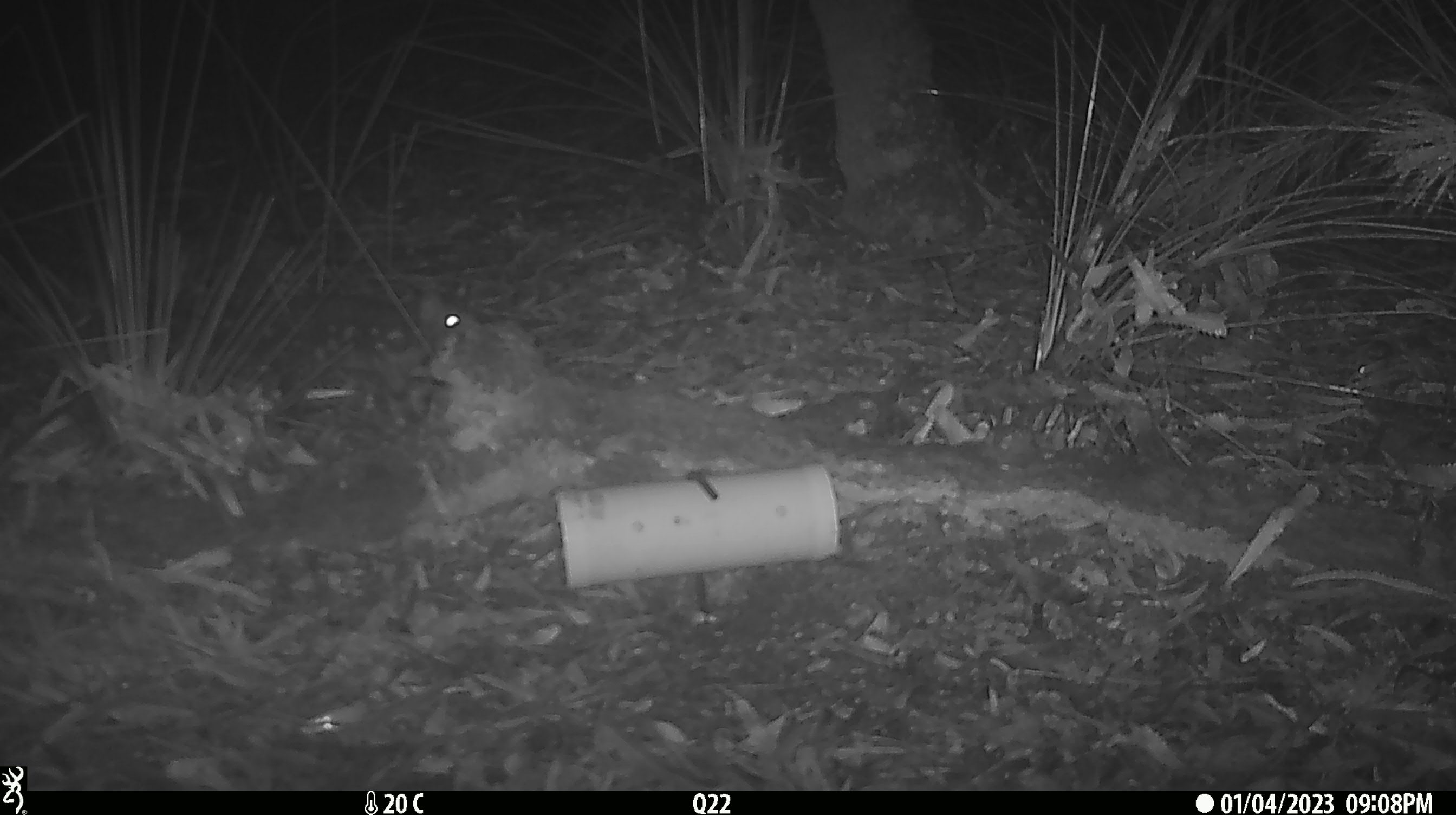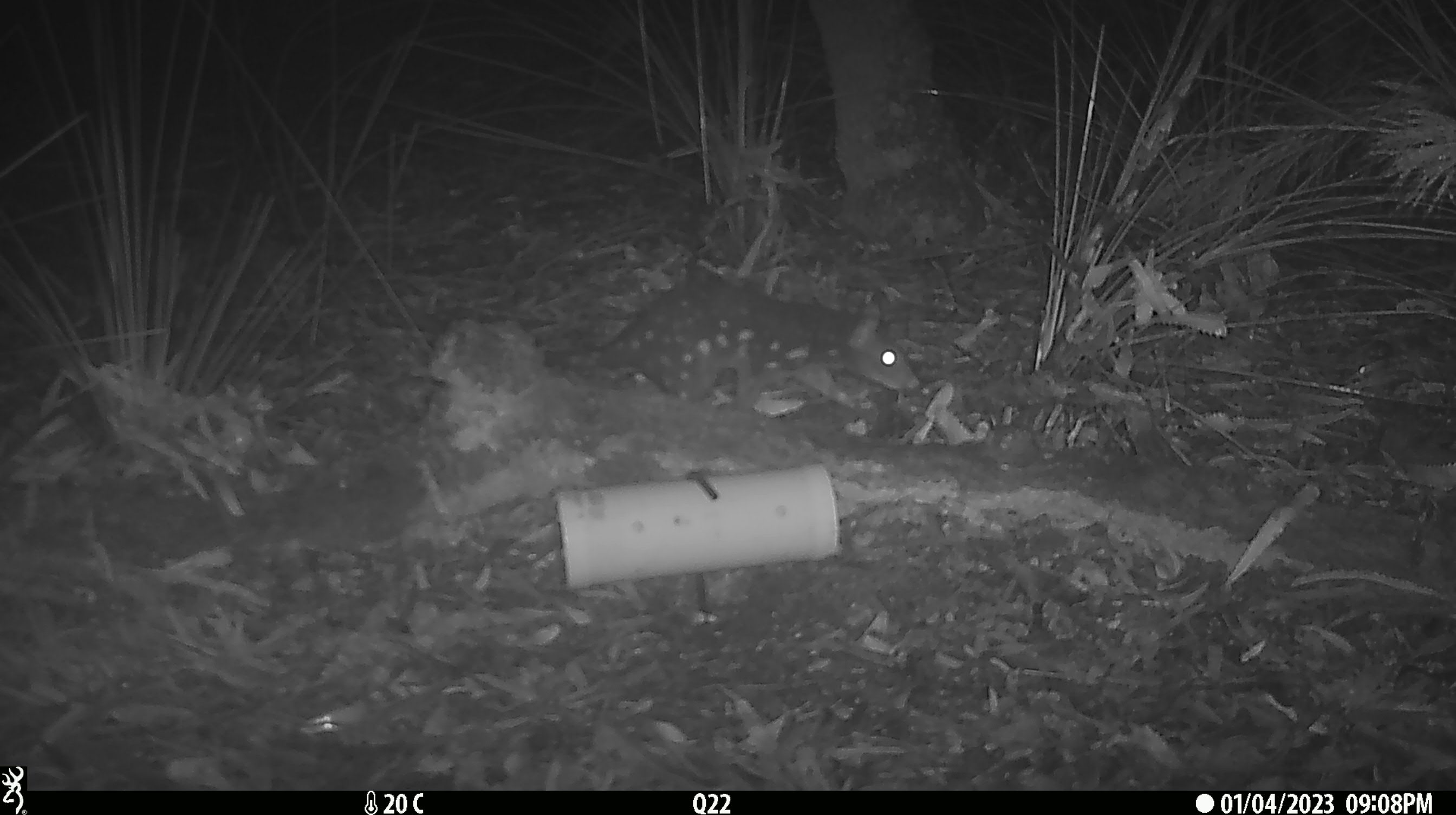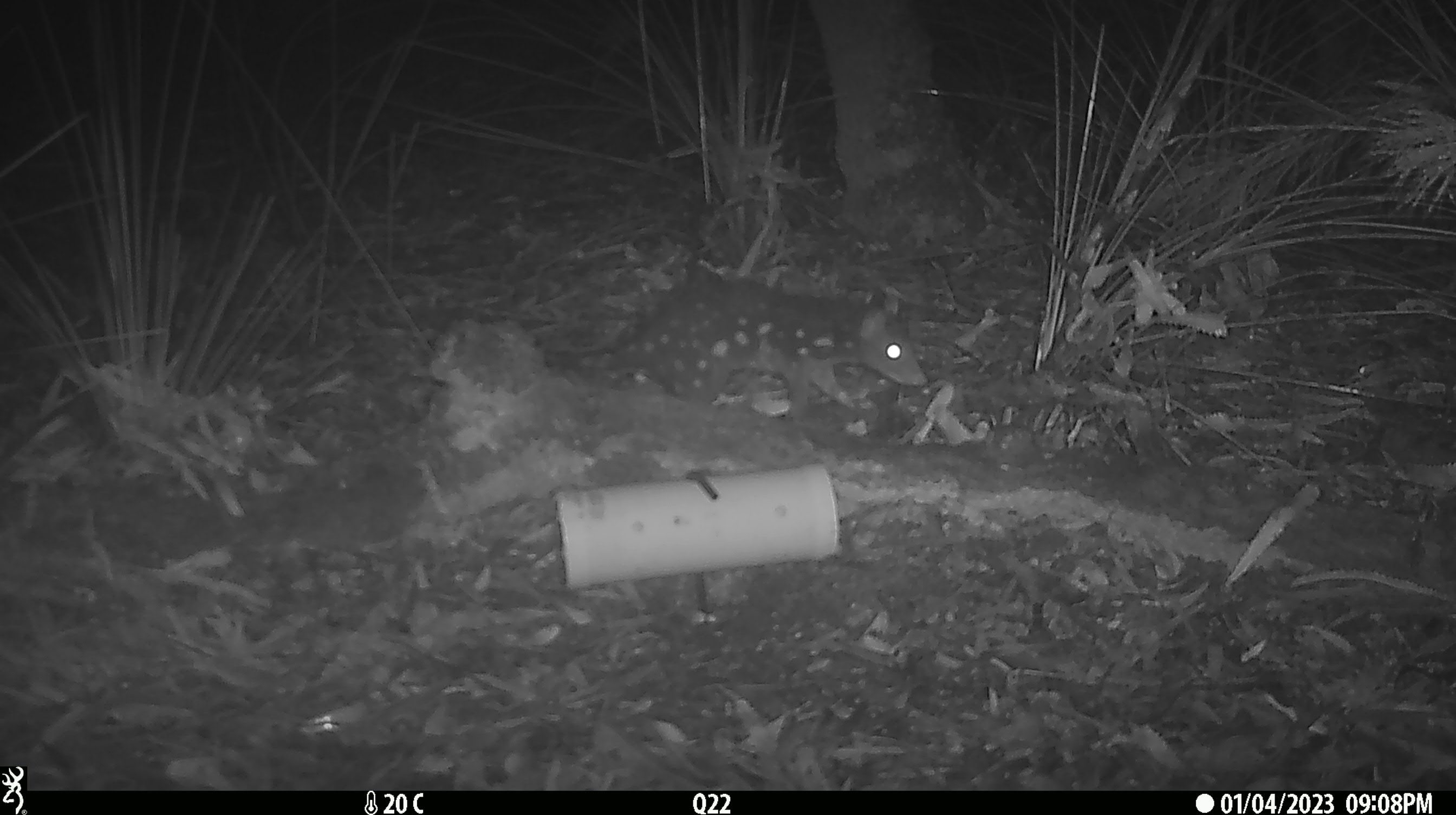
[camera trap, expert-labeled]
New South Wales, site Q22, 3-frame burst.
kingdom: Animalia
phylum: Chordata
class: Mammalia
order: Dasyuromorphia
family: Dasyuridae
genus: Dasyurus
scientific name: Dasyurus maculatus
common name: spotted-tailed quoll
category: quoll